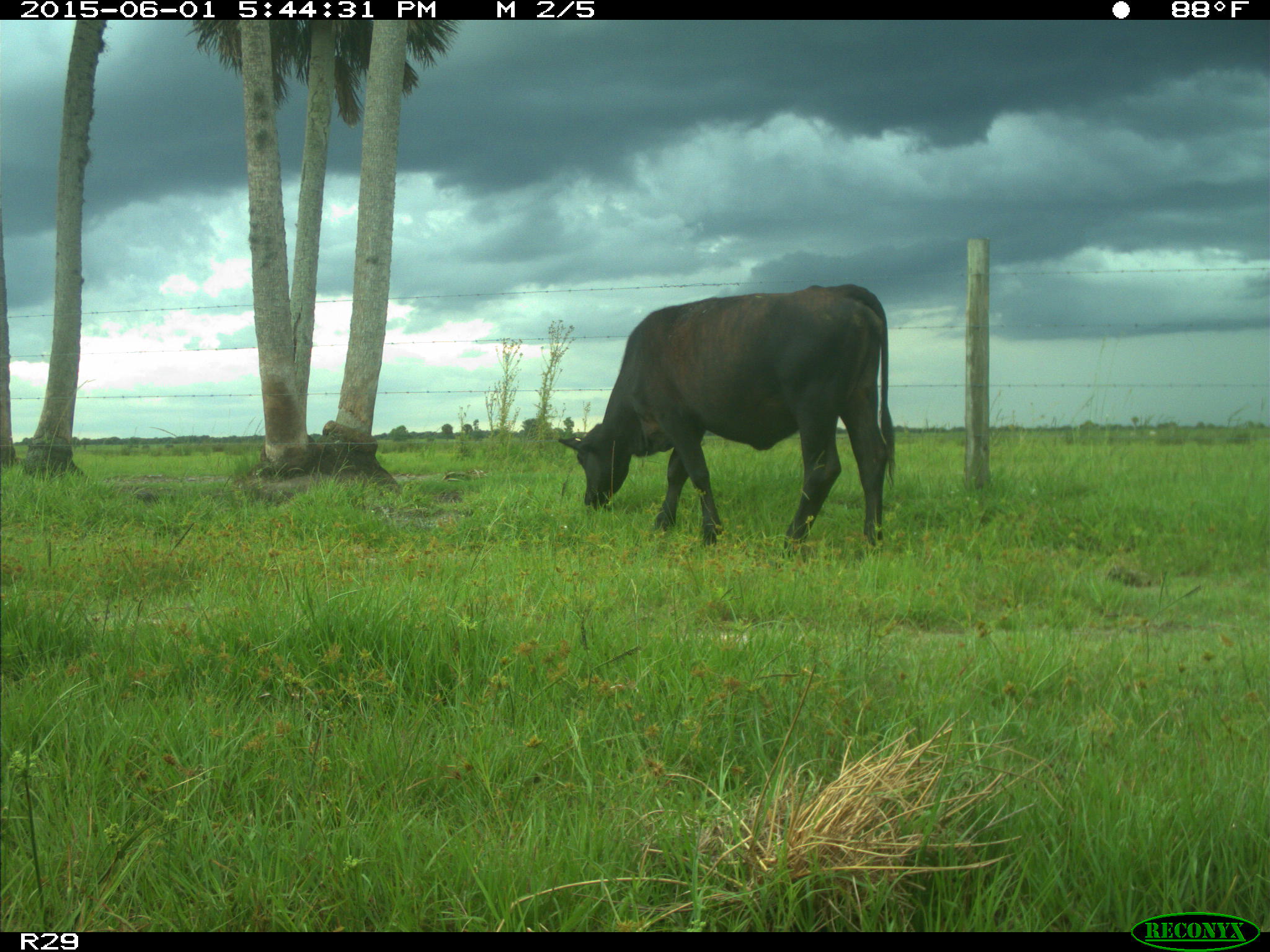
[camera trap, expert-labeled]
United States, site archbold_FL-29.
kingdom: Animalia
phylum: Chordata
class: Mammalia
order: Artiodactyla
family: Bovidae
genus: Bos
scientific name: Bos taurus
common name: domestic cow